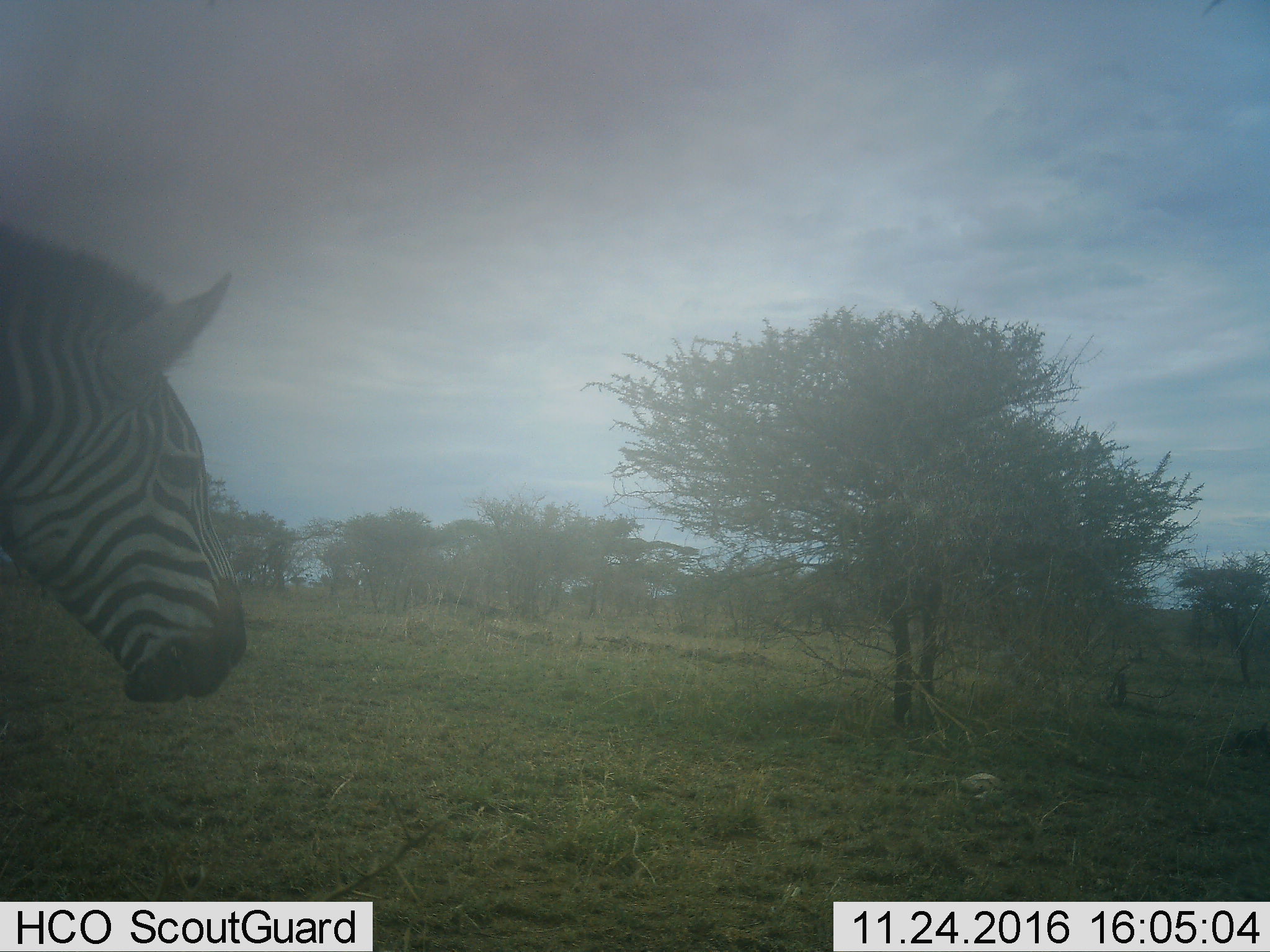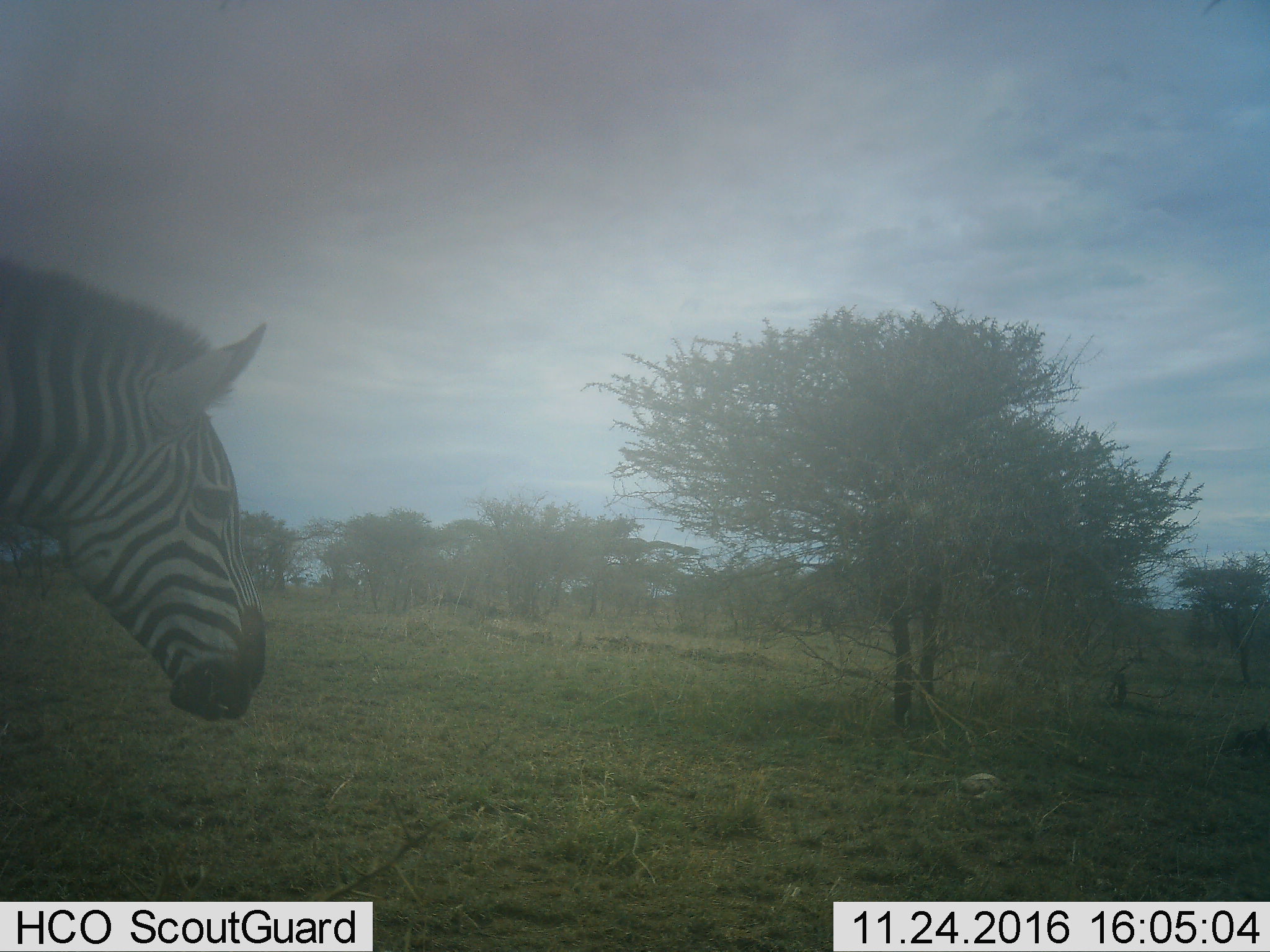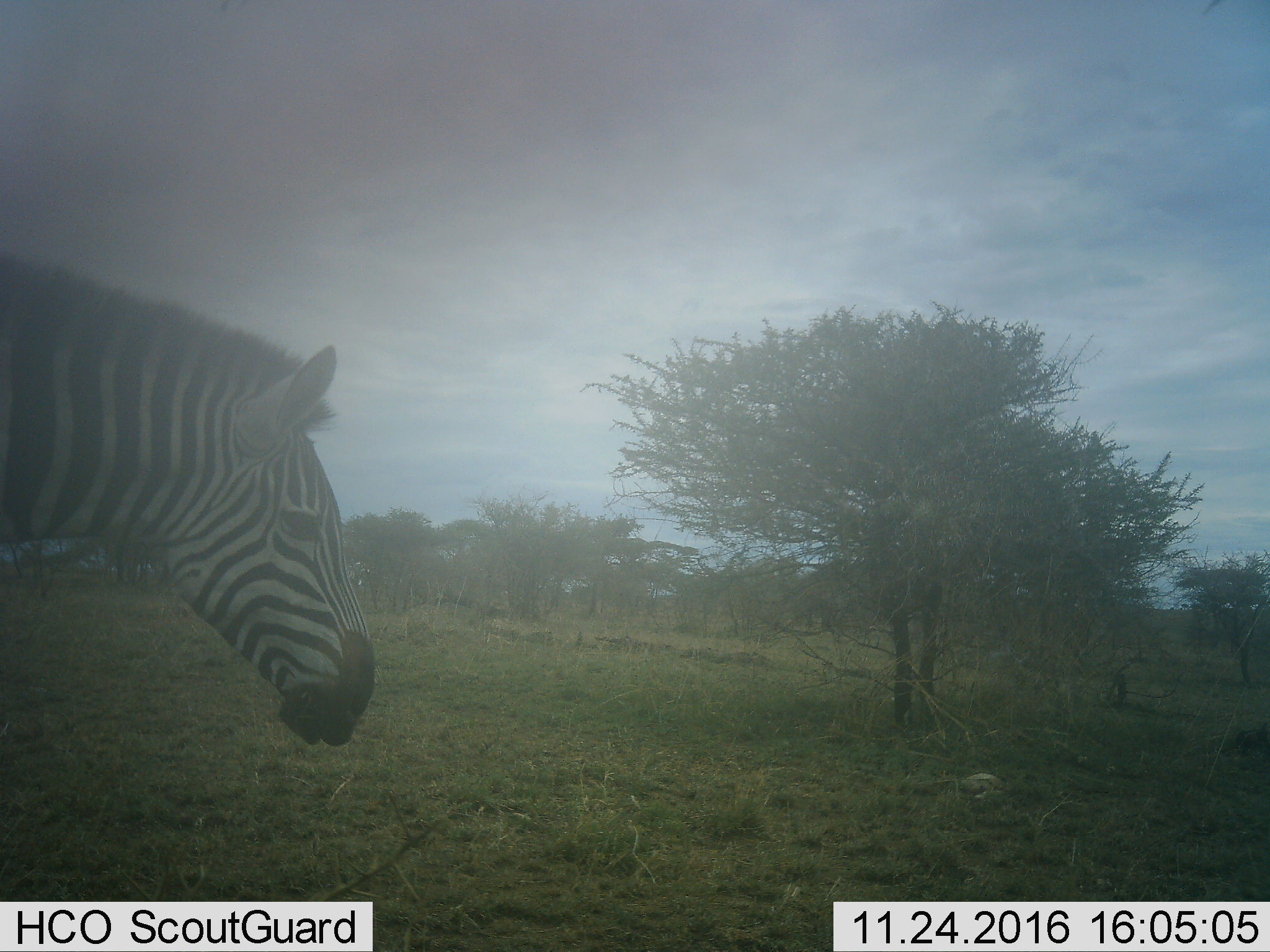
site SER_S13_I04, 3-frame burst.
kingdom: Animalia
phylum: Chordata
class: Mammalia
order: Perissodactyla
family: Equidae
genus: Equus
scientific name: Equus quagga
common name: plains zebra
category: zebraplains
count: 1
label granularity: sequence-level